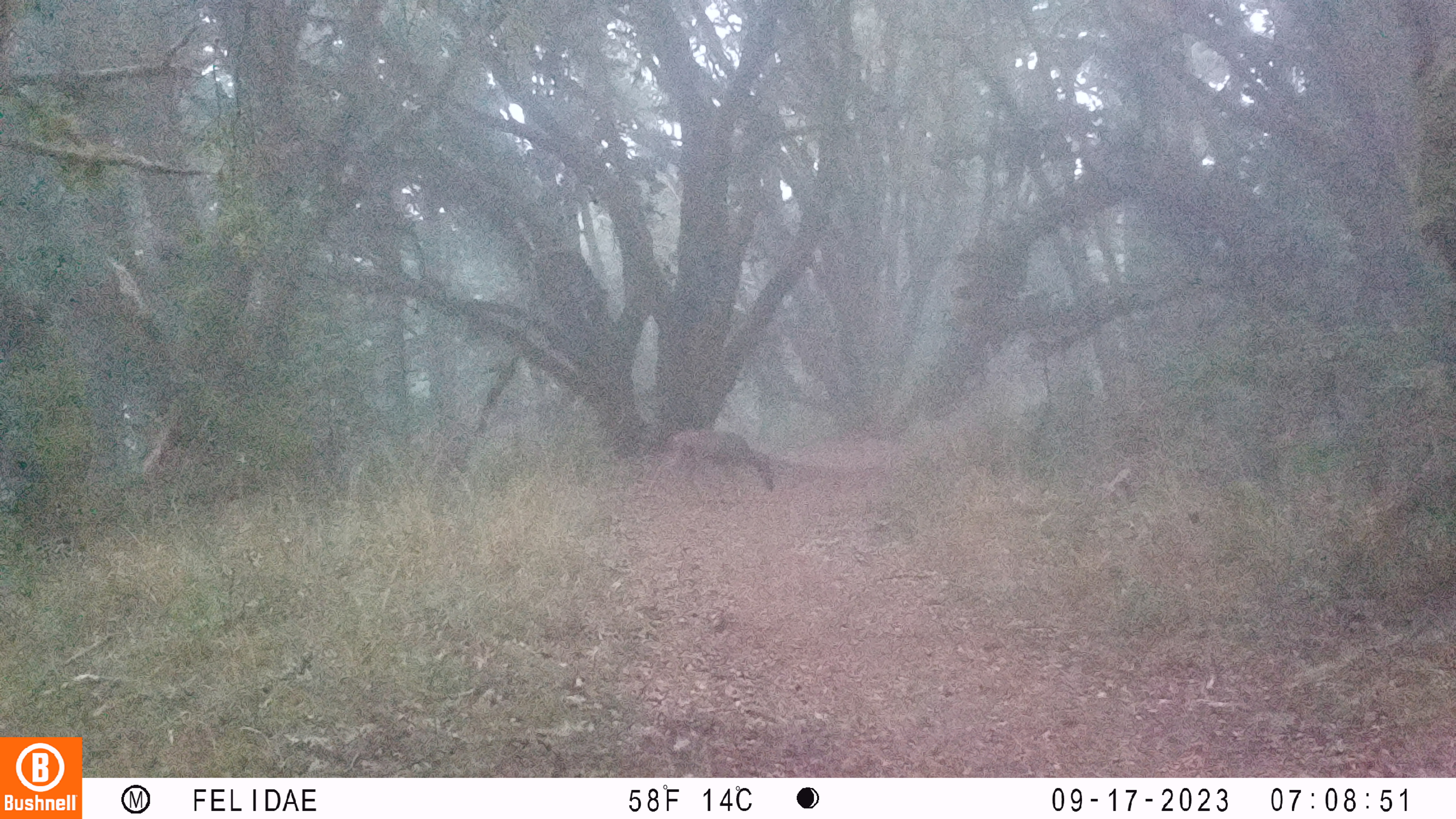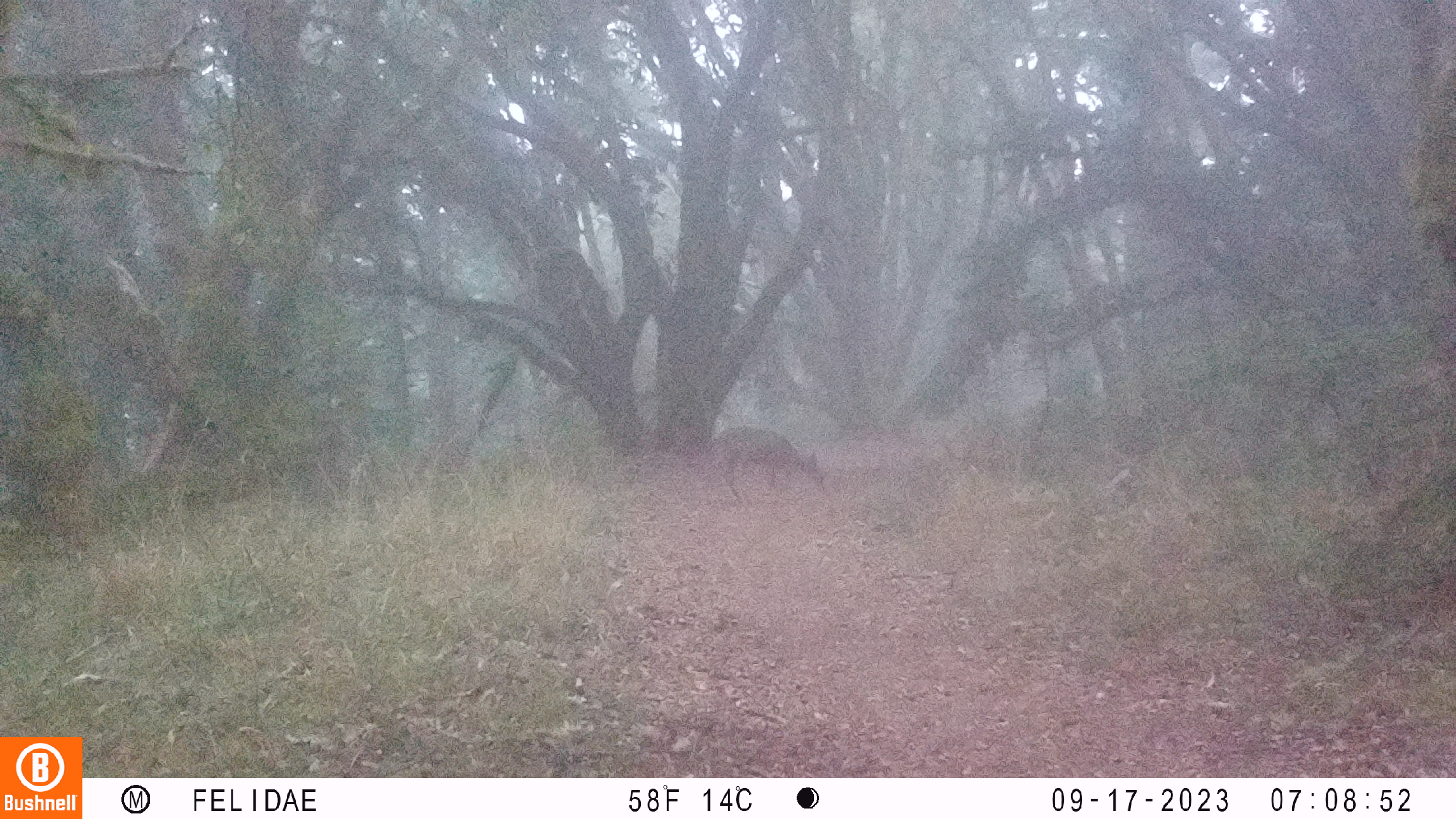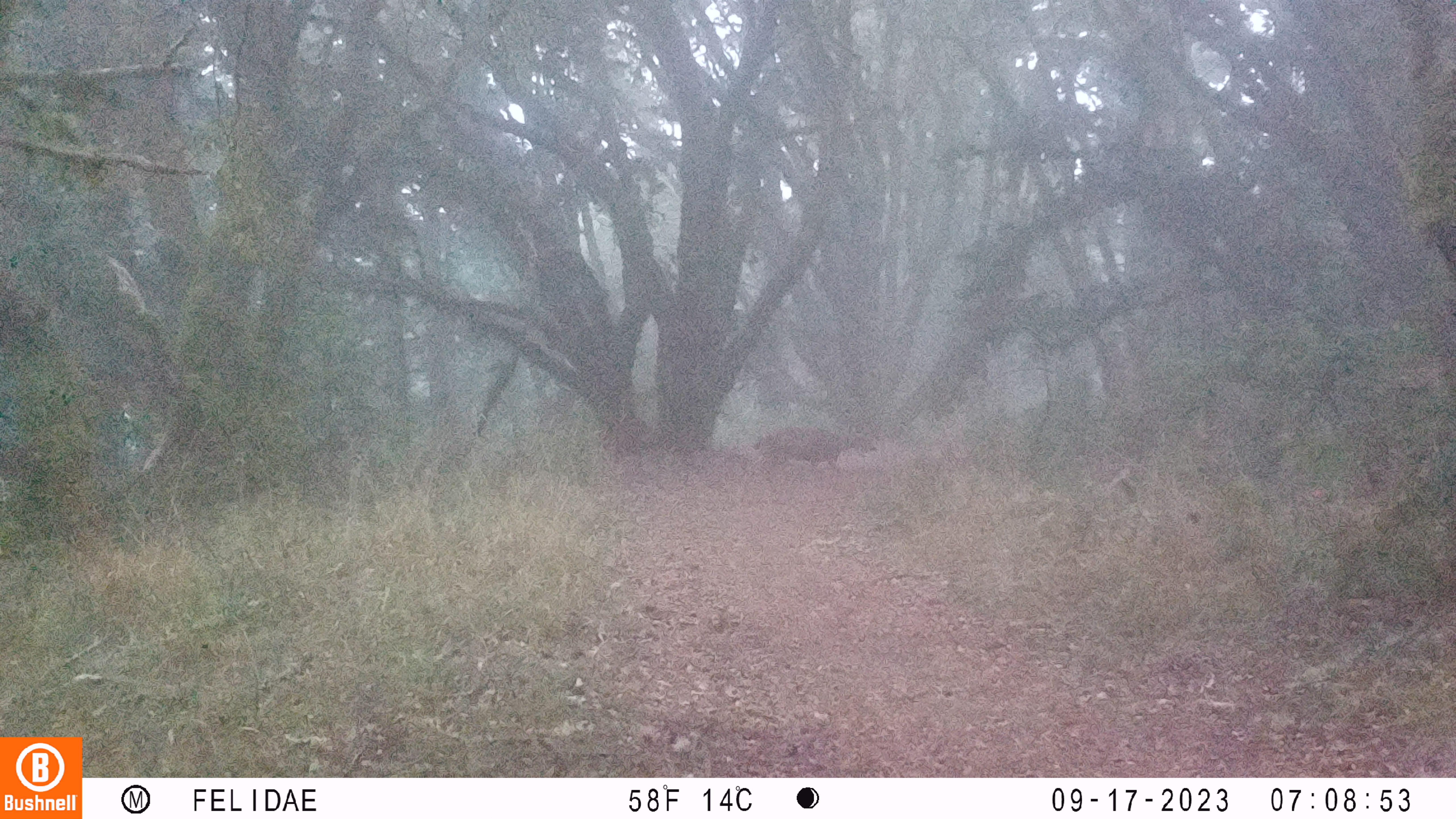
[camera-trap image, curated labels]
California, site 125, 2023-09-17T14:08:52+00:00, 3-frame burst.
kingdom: Animalia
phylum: Chordata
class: Mammalia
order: Artiodactyla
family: Cervidae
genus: Odocoileus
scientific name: Odocoileus hemionus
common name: mule deer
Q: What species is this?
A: Mule deer (Odocoileus hemionus).